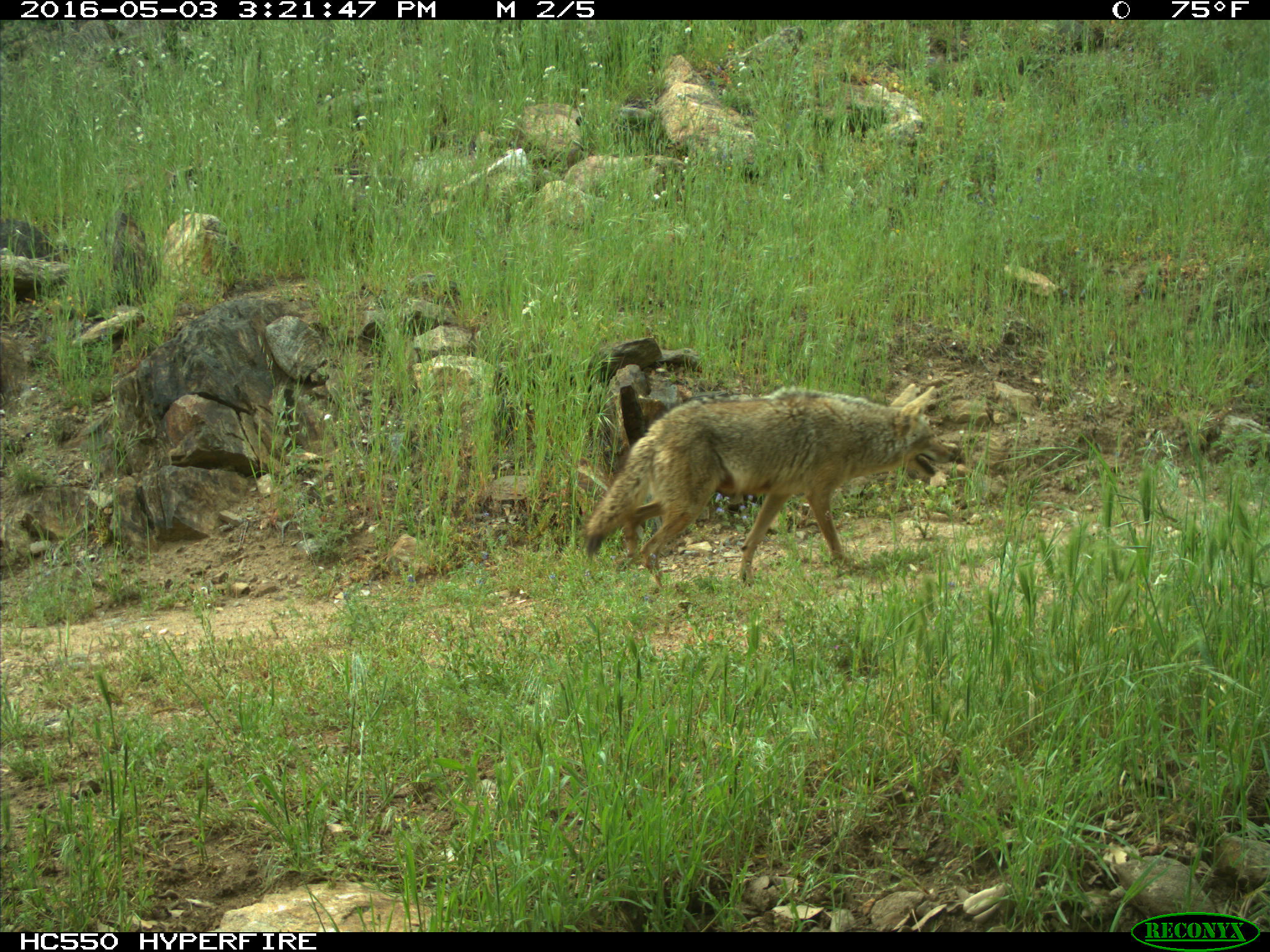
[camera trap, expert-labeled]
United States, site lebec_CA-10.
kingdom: Animalia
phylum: Chordata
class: Mammalia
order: Carnivora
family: Canidae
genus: Canis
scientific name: Canis latrans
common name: coyote